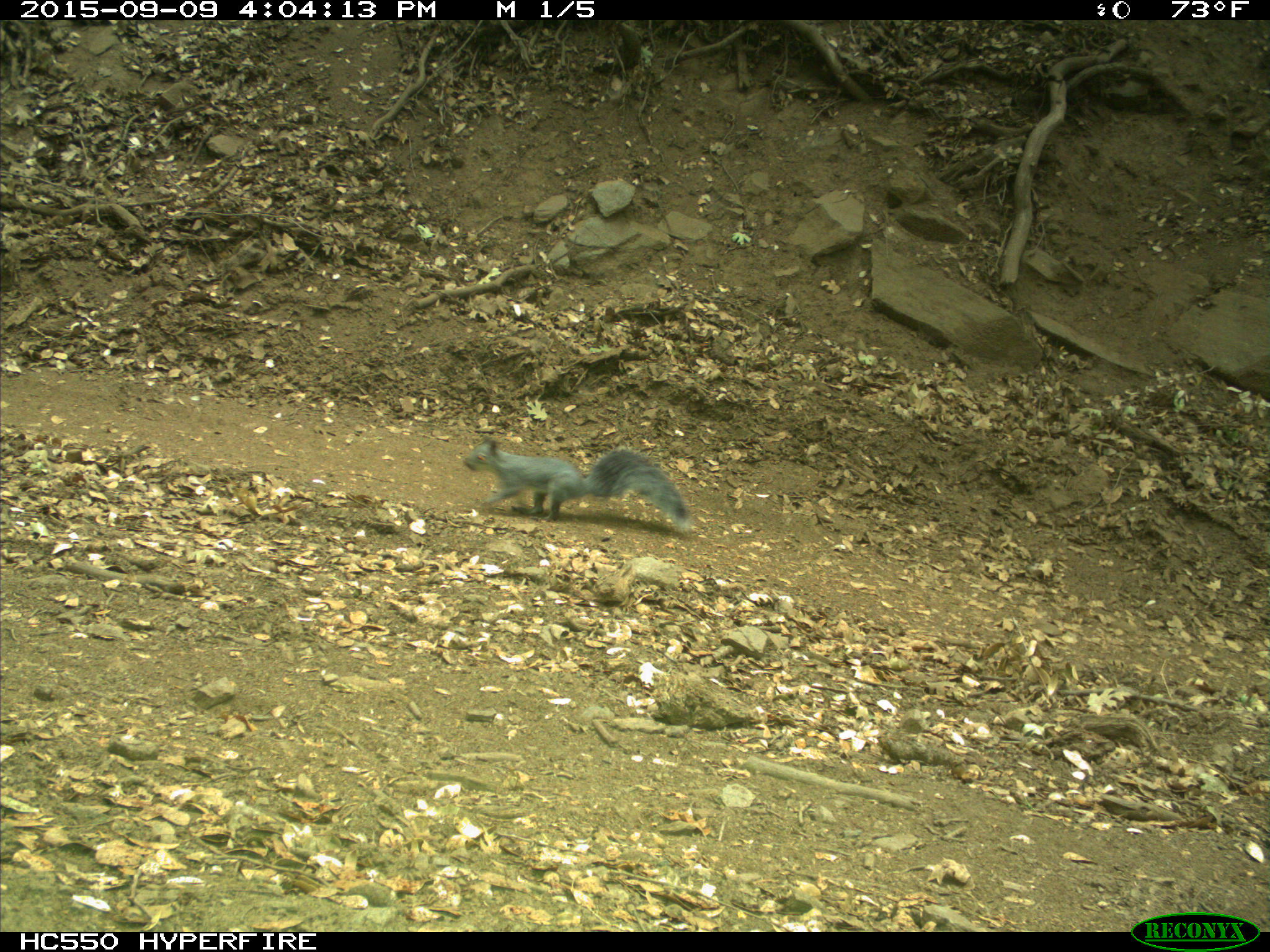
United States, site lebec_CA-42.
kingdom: Animalia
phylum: Chordata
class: Mammalia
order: Rodentia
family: Sciuridae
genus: Sciurus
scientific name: Sciurus carolinensis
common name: eastern gray squirrel